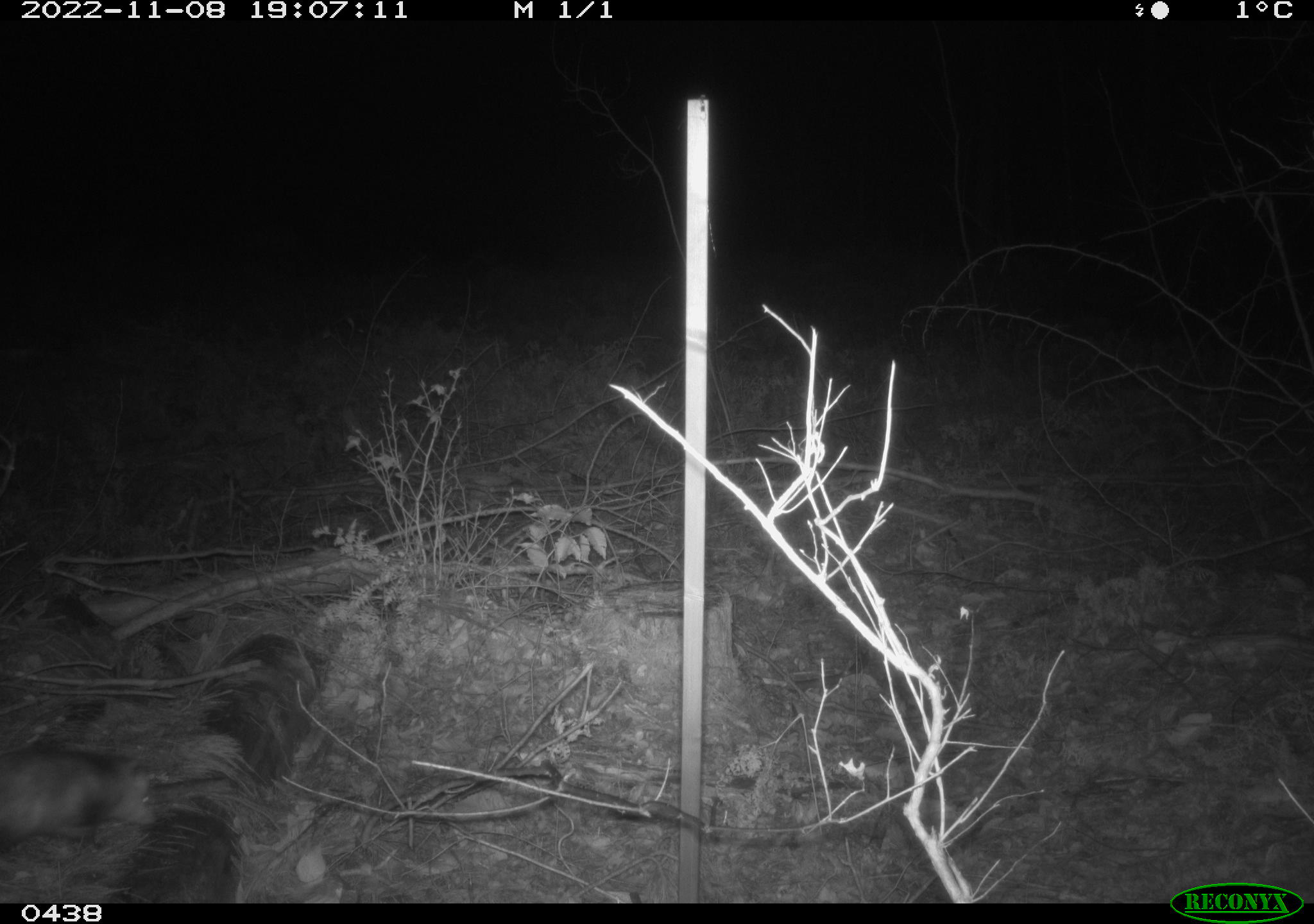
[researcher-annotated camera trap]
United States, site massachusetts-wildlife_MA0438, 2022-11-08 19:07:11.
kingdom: Animalia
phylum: Chordata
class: Mammalia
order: Didelphimorphia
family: Didelphidae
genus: Didelphis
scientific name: Didelphis virginiana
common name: opossum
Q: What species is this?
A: Opossum (Didelphis virginiana).